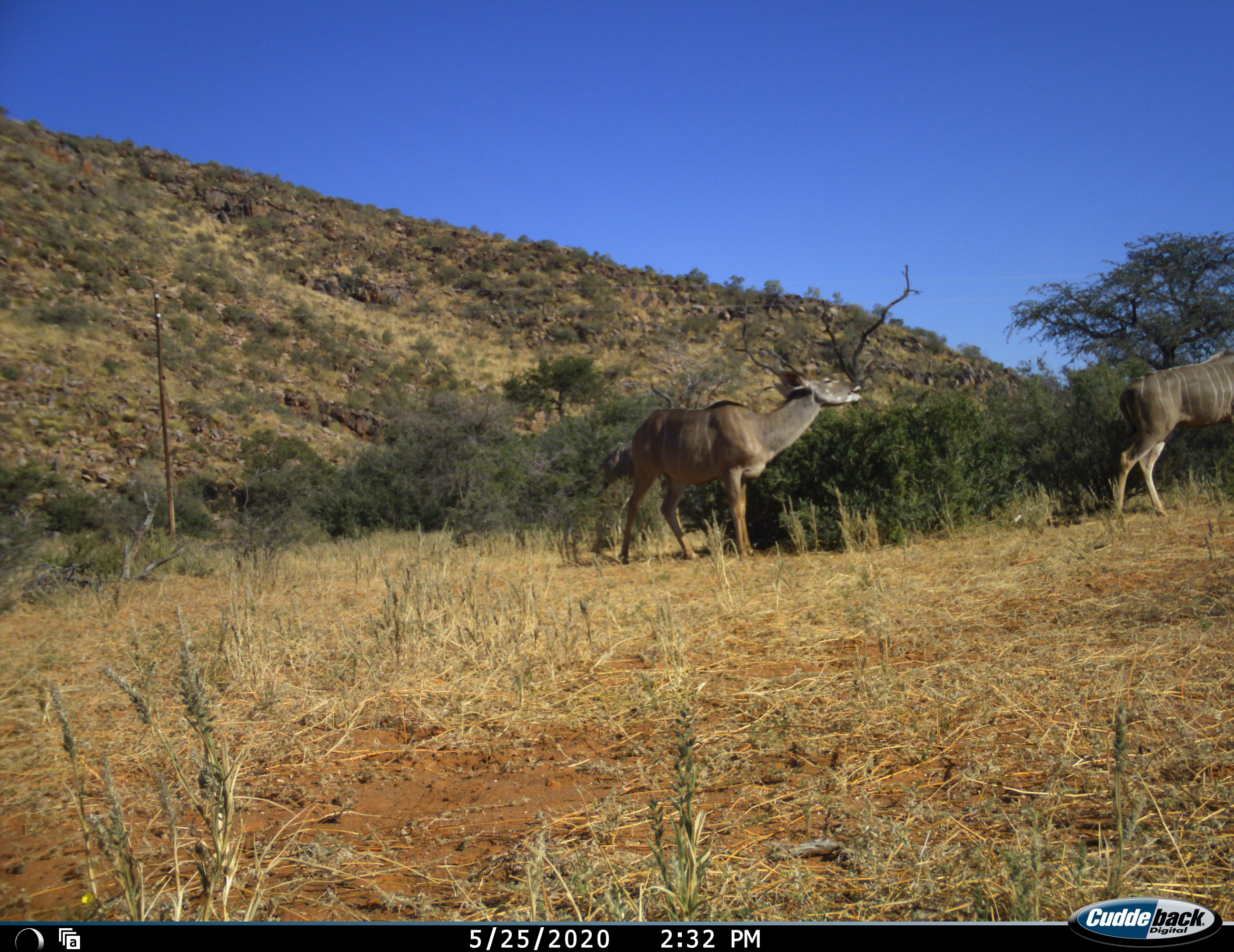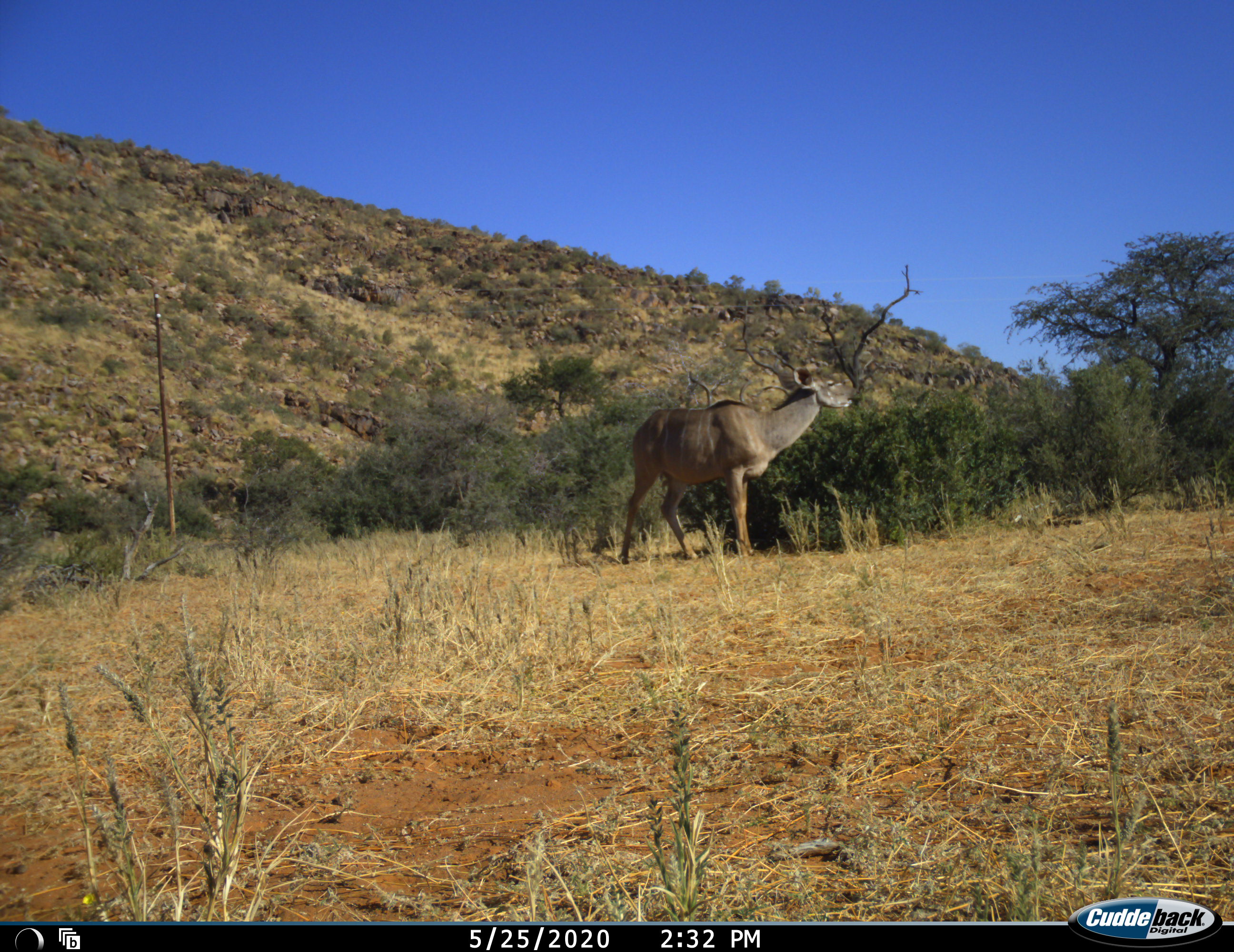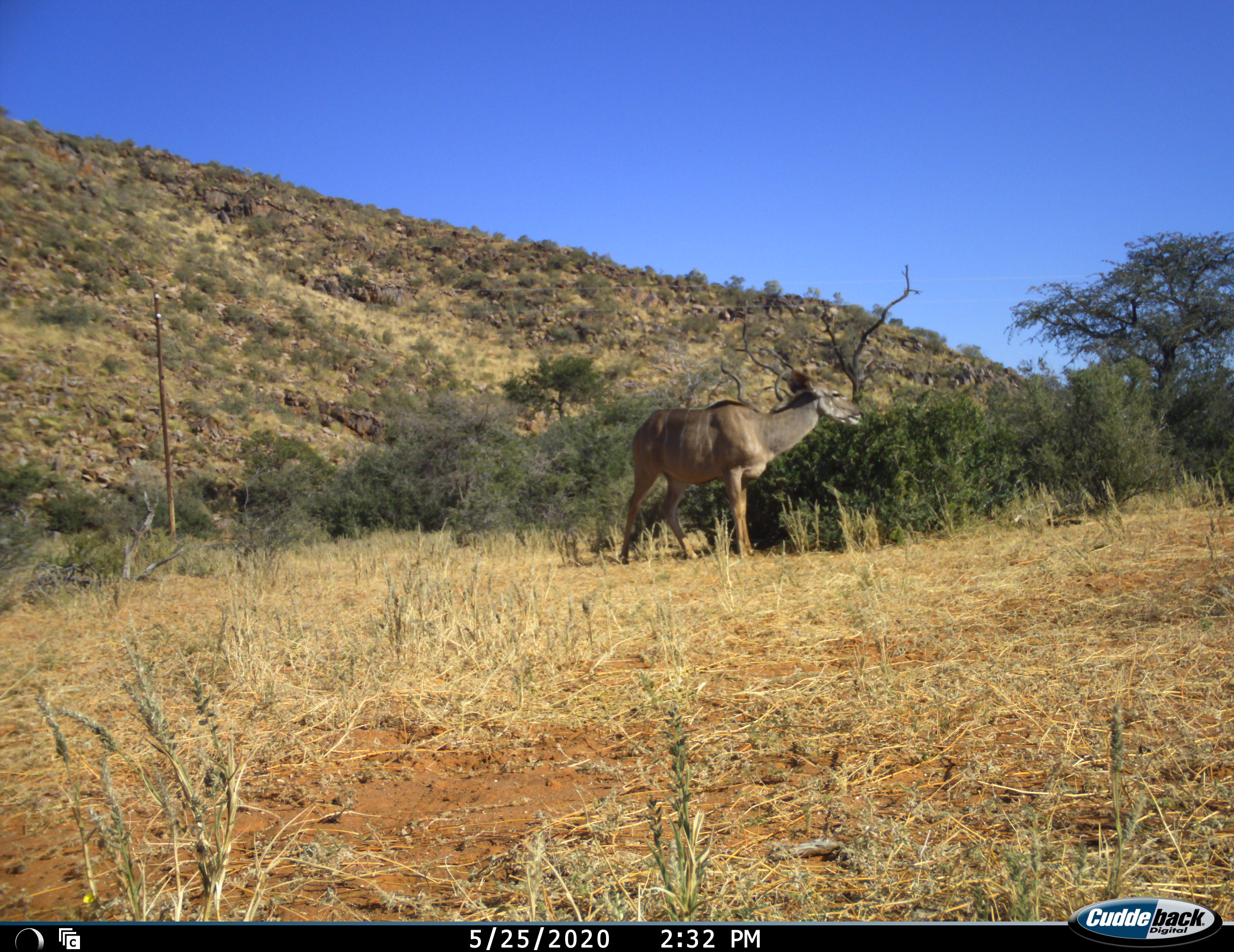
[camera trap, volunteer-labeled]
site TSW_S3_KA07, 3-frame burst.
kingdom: Animalia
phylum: Chordata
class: Mammalia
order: Artiodactyla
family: Bovidae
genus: Tragelaphus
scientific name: Tragelaphus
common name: kudu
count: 3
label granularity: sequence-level